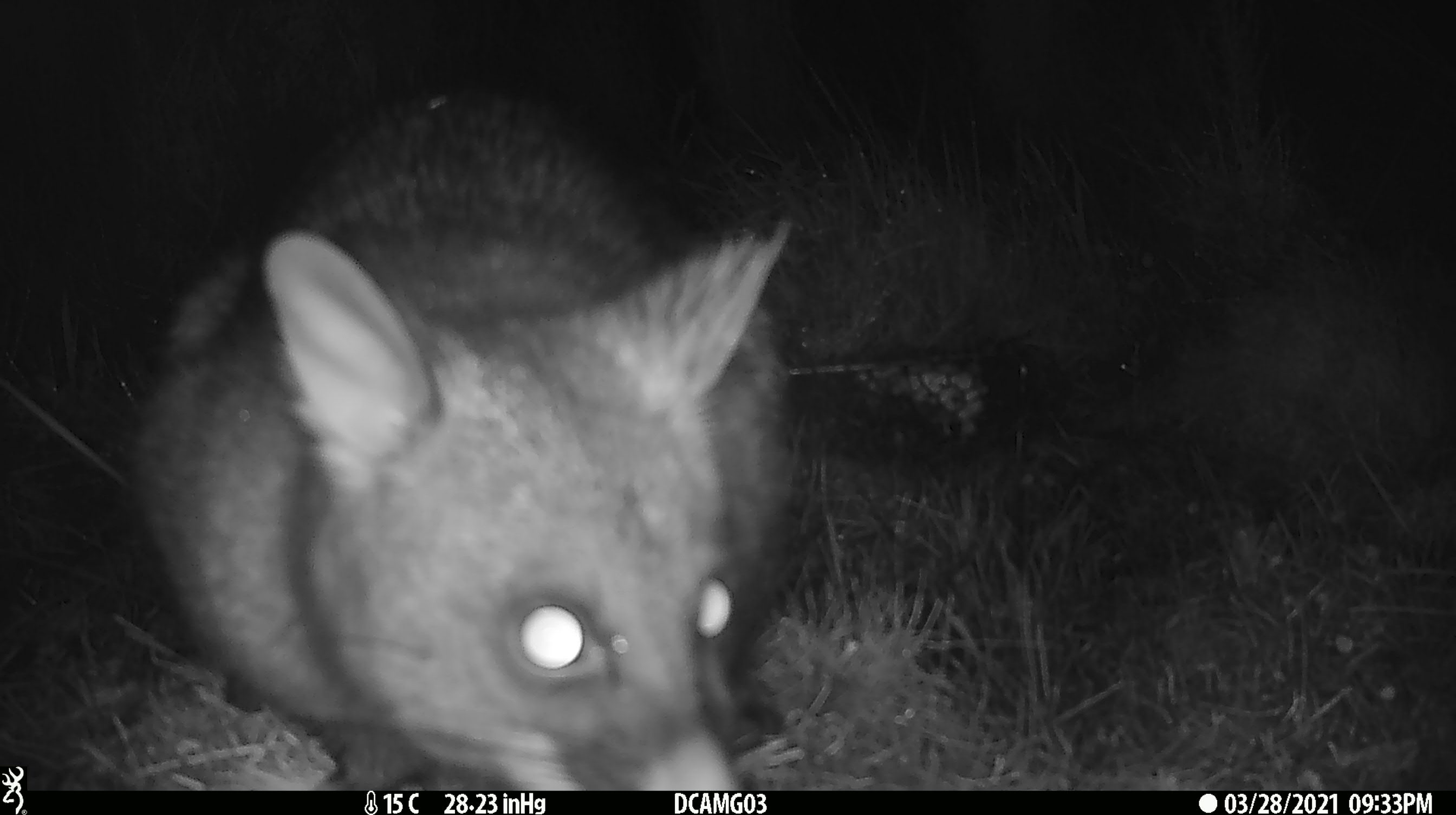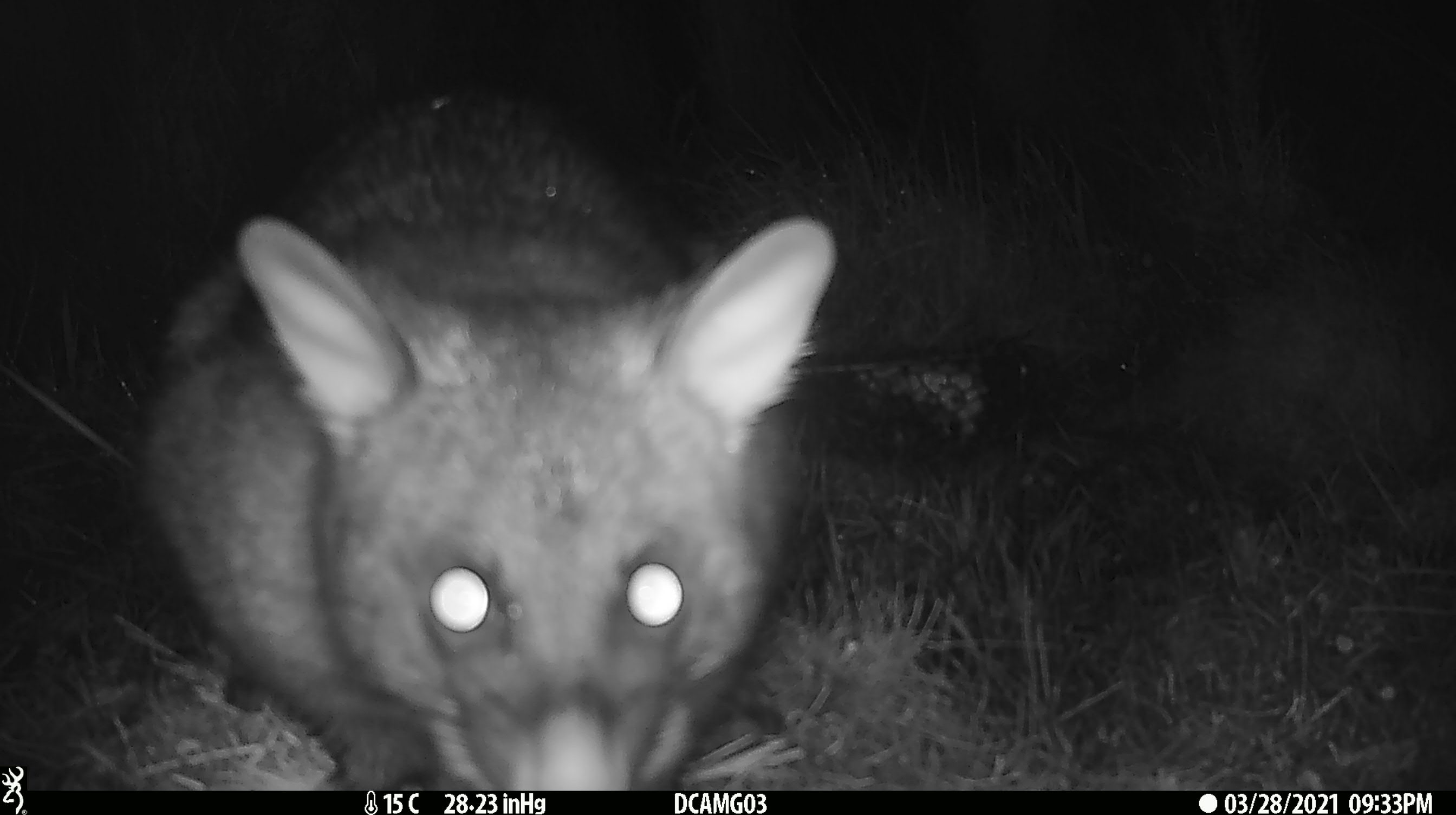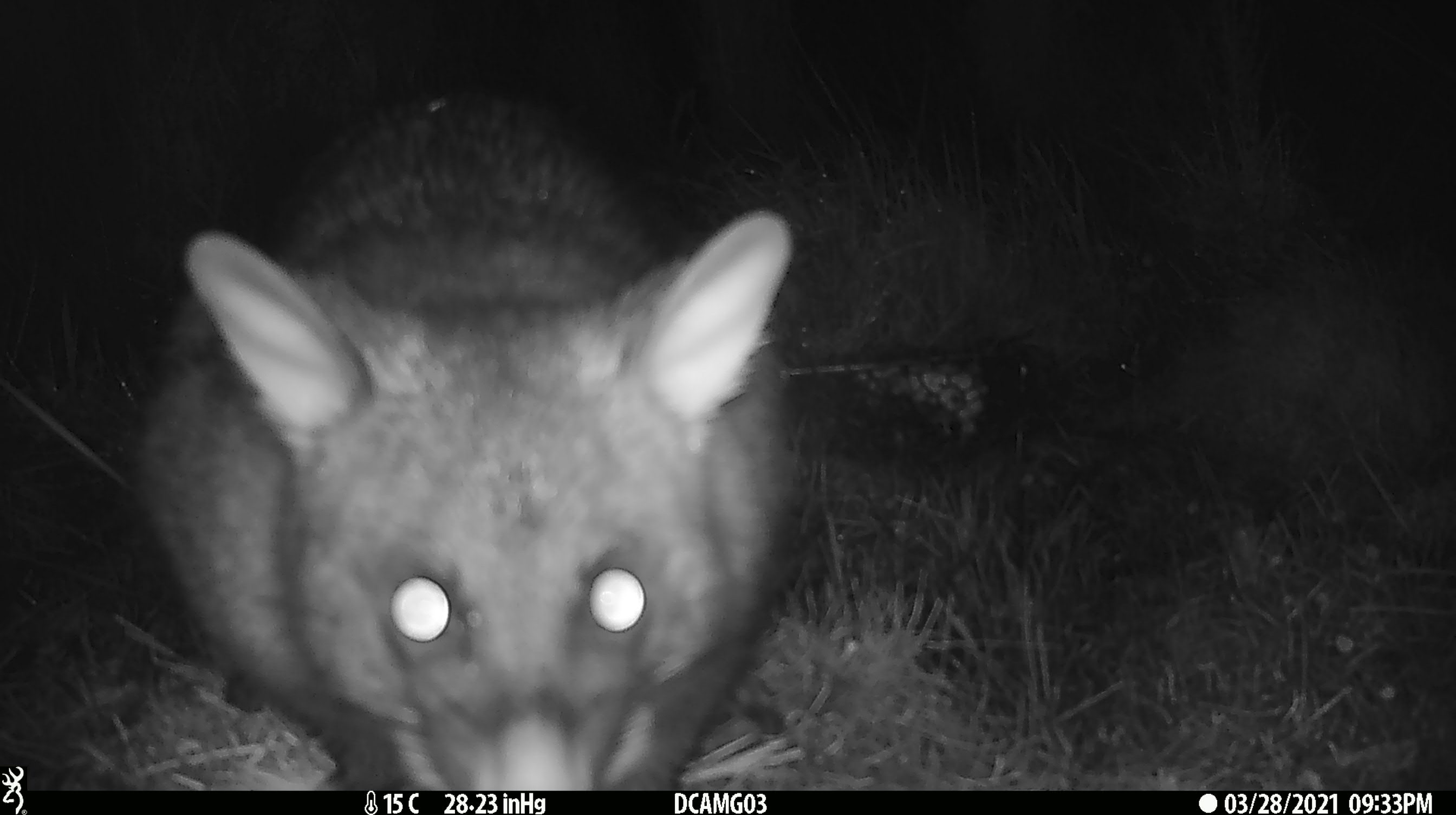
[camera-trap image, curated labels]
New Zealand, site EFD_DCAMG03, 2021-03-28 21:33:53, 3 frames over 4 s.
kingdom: Animalia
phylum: Chordata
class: Mammalia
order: Diprotodontia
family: Phalangeridae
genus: Trichosurus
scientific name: Trichosurus vulpecula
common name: common brushtail possum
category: possum